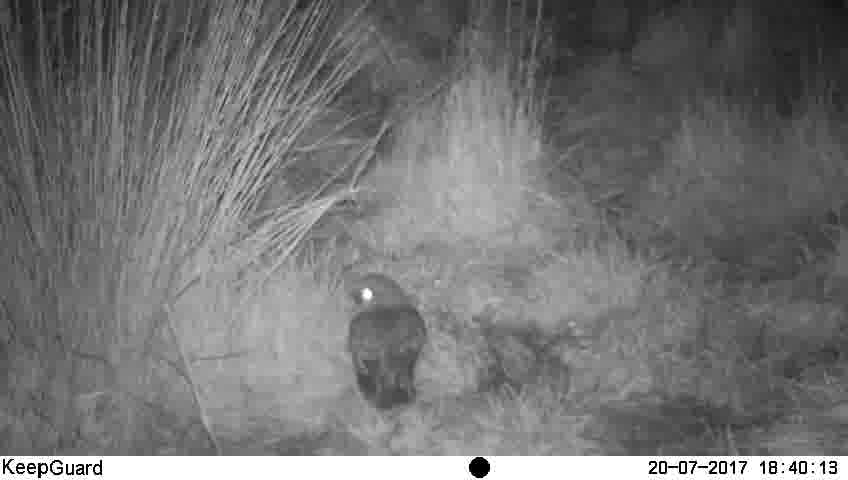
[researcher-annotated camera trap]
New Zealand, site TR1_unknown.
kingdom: Animalia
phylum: Chordata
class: Aves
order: Strigiformes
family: Strigidae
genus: Ninox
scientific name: Ninox novaeseelandiae novaeseelandiae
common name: morepork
Morepork (Ninox novaeseelandiae novaeseelandiae).